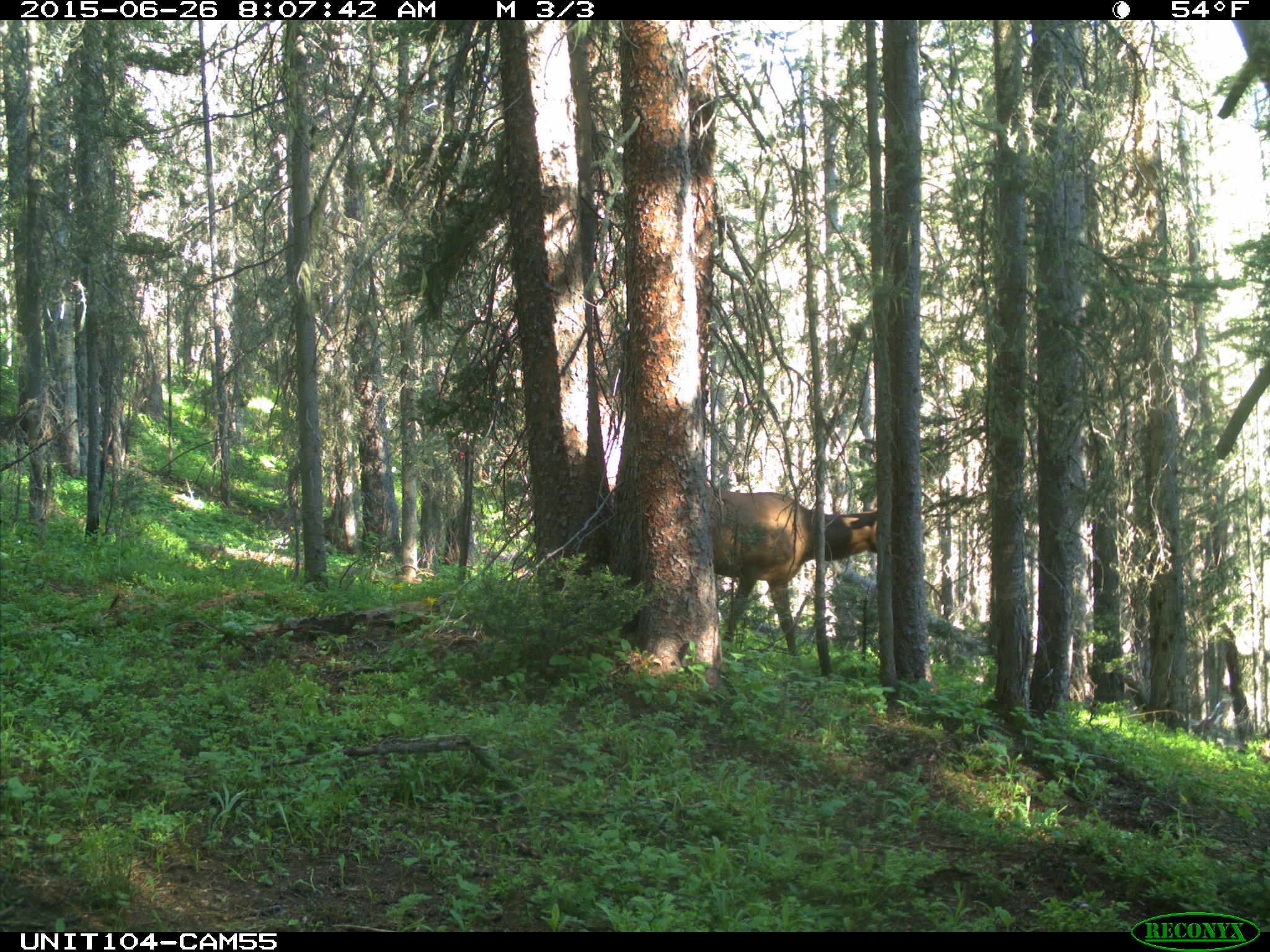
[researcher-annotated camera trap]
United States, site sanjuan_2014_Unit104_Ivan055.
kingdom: Animalia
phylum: Chordata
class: Mammalia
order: Artiodactyla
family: Cervidae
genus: Cervus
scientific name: Cervus elaphus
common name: red deer